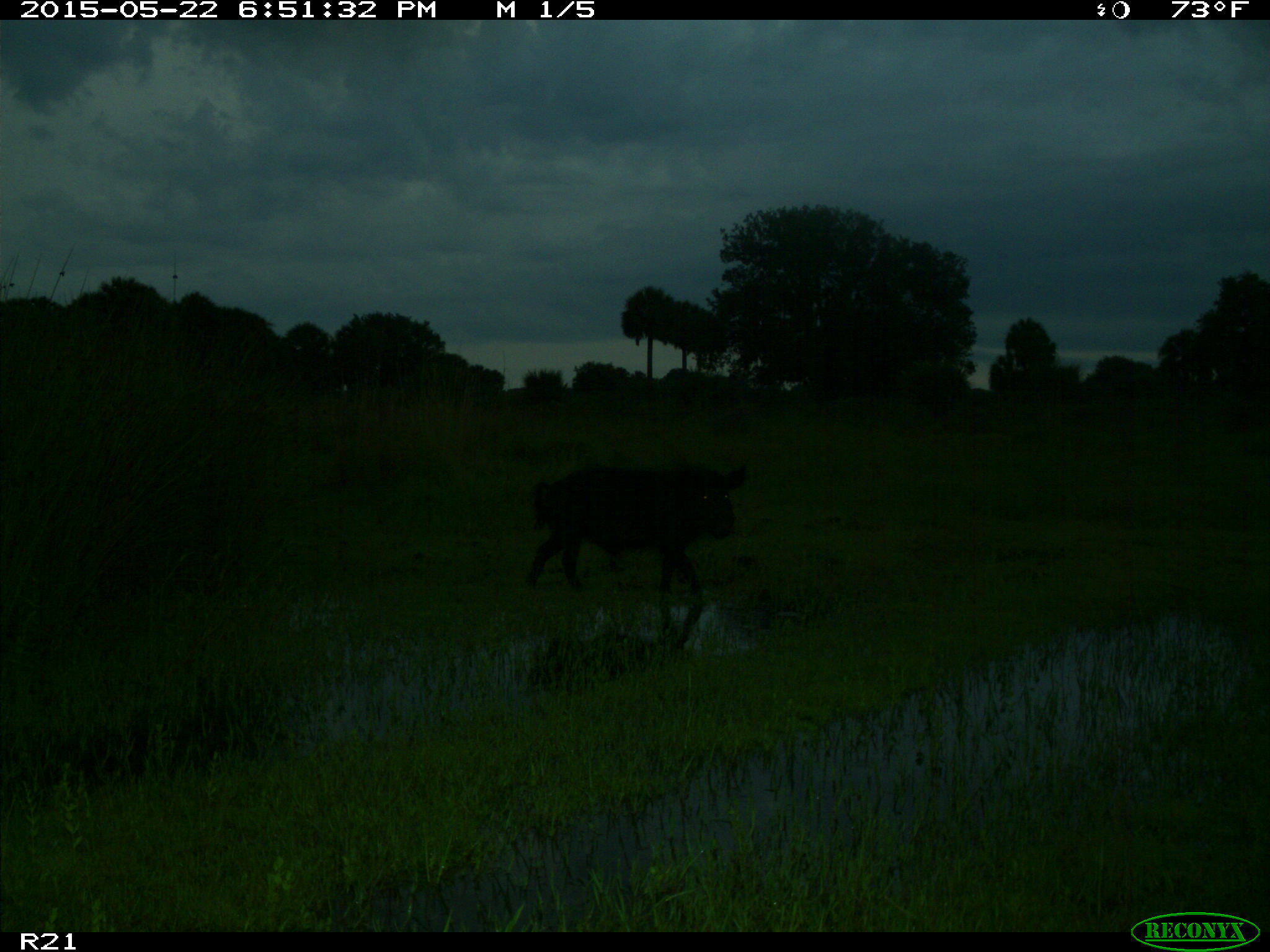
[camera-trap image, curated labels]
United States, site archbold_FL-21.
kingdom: Animalia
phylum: Chordata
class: Mammalia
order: Artiodactyla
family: Suidae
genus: Sus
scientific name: Sus scrofa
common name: wild boar